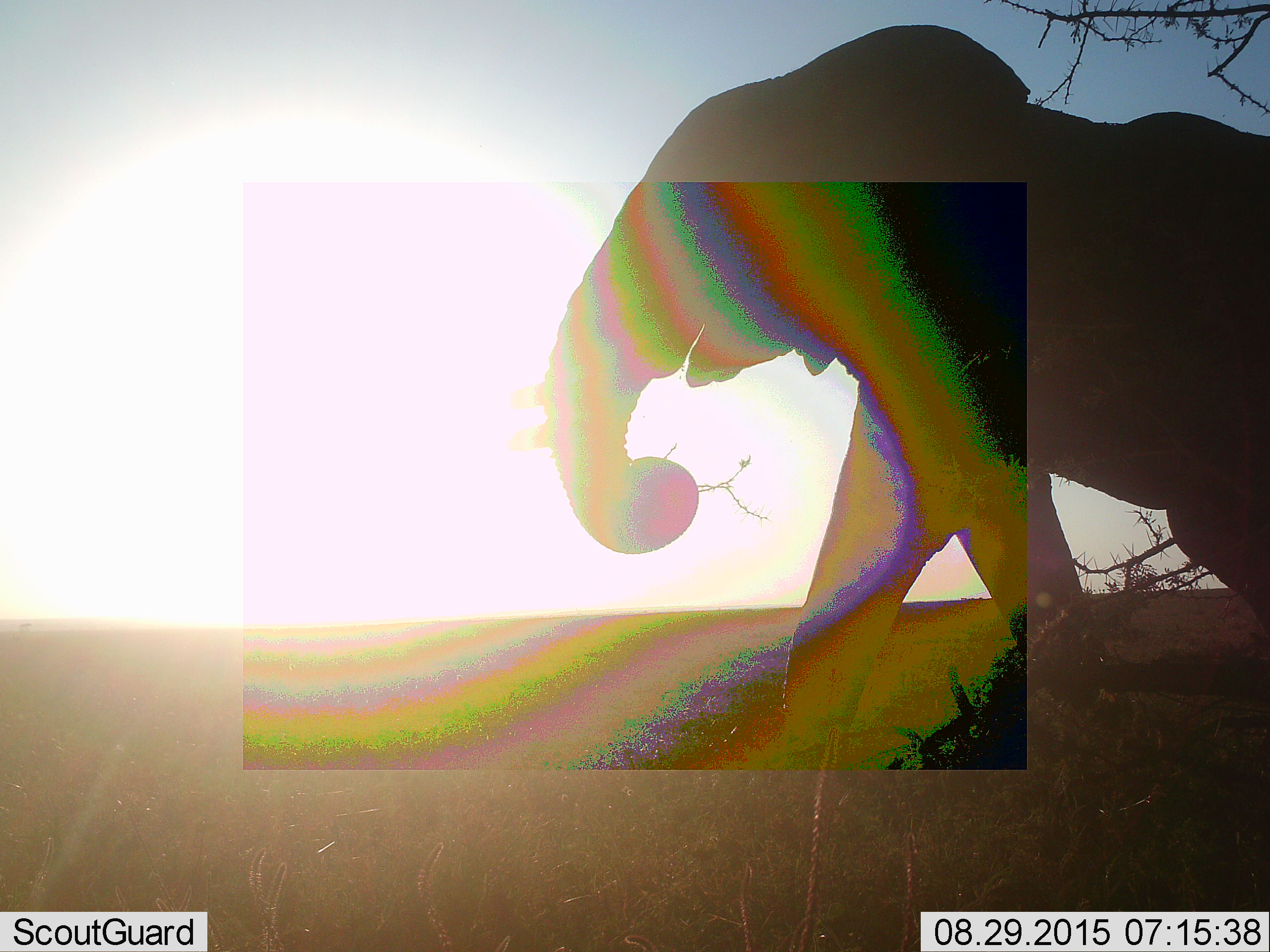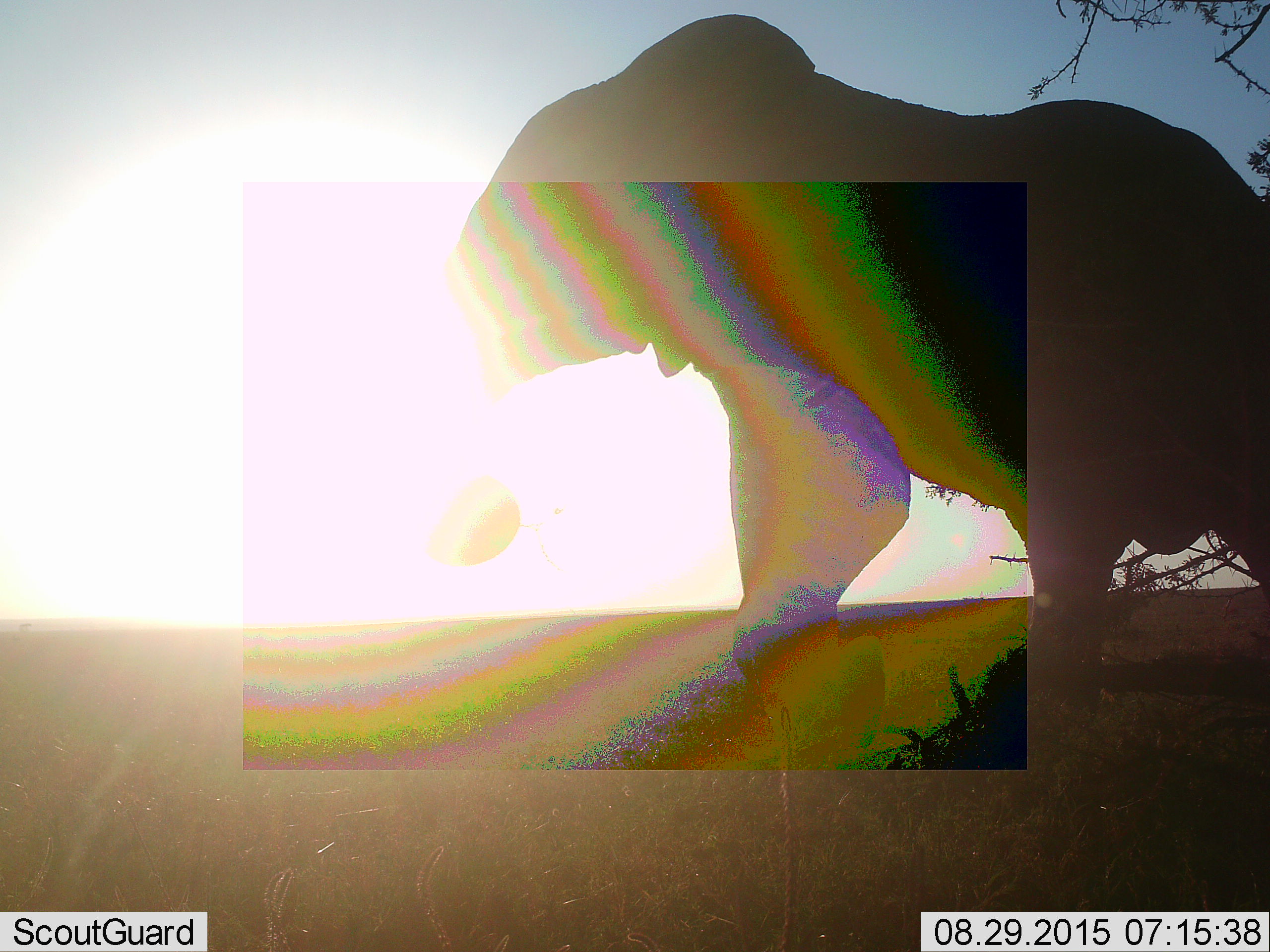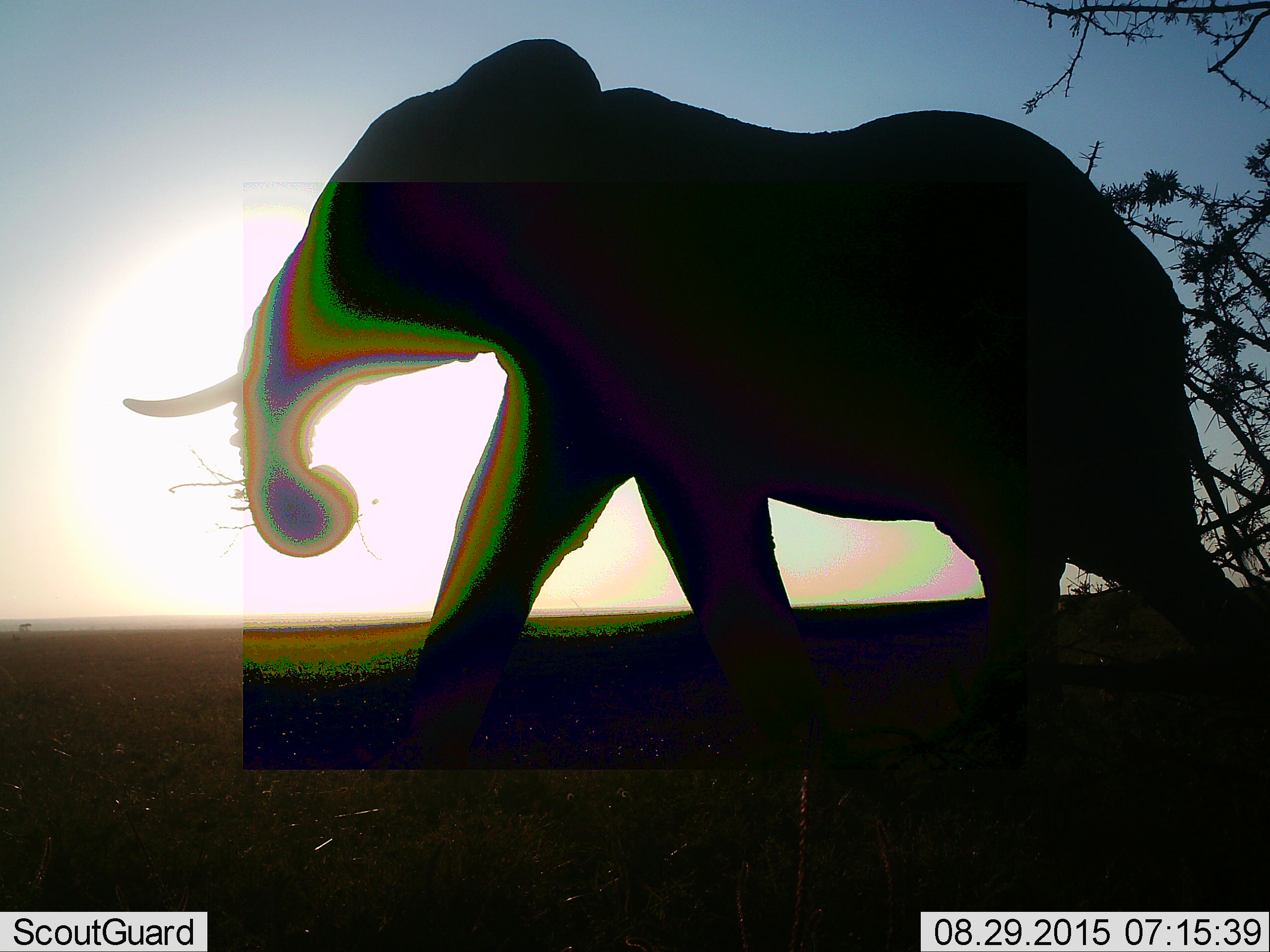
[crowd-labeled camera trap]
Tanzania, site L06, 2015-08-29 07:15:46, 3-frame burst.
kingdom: Animalia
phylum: Chordata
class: Mammalia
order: Proboscidea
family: Elephantidae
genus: Loxodonta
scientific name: Loxodonta africana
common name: african bush elephant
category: elephant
Elephant (african bush elephant) (Loxodonta africana), count 1. Behavior (volunteer vote fractions): standing 0%, resting 0%, moving 100%, interacting 0%. Young present (vote fraction): 0%. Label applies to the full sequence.